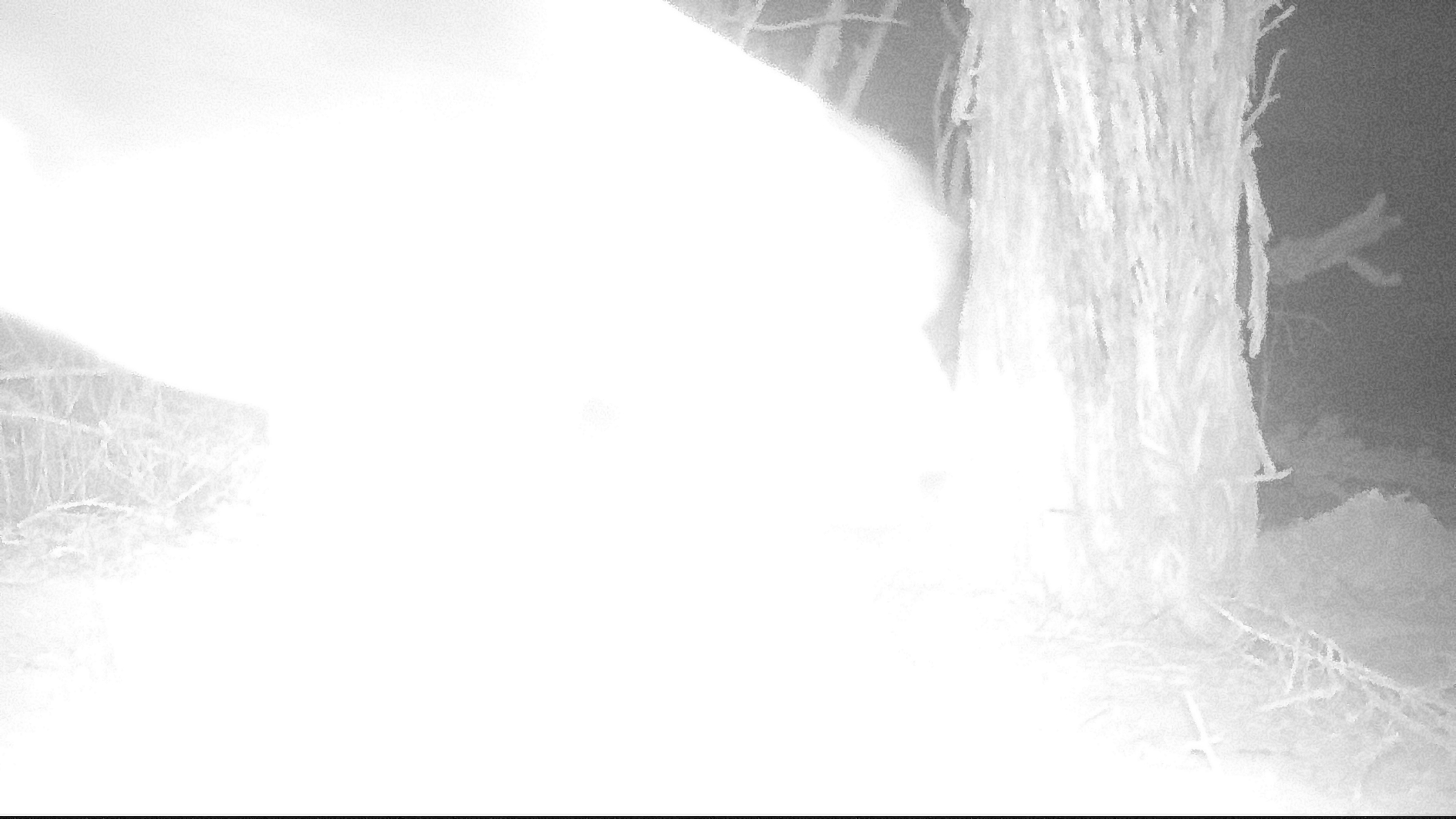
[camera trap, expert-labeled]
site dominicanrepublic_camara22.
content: unidentified animal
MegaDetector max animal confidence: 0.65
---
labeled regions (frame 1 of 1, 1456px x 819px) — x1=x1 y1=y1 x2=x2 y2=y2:
unknown: x1=0 y1=0 x2=1119 y2=817